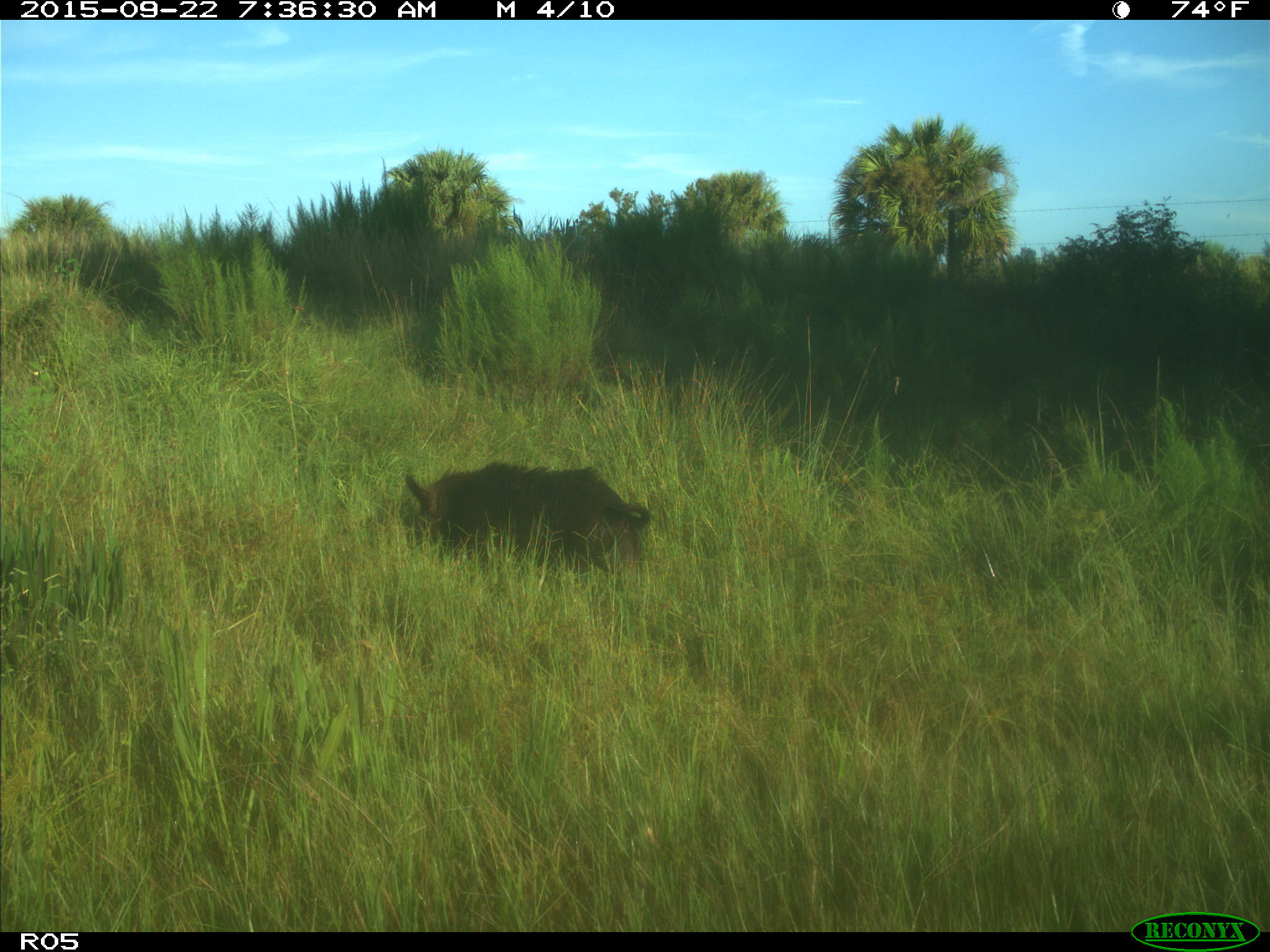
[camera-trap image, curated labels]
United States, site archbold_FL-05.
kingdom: Animalia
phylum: Chordata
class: Mammalia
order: Artiodactyla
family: Suidae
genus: Sus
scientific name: Sus scrofa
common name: wild boar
Sus scrofa (wild boar).